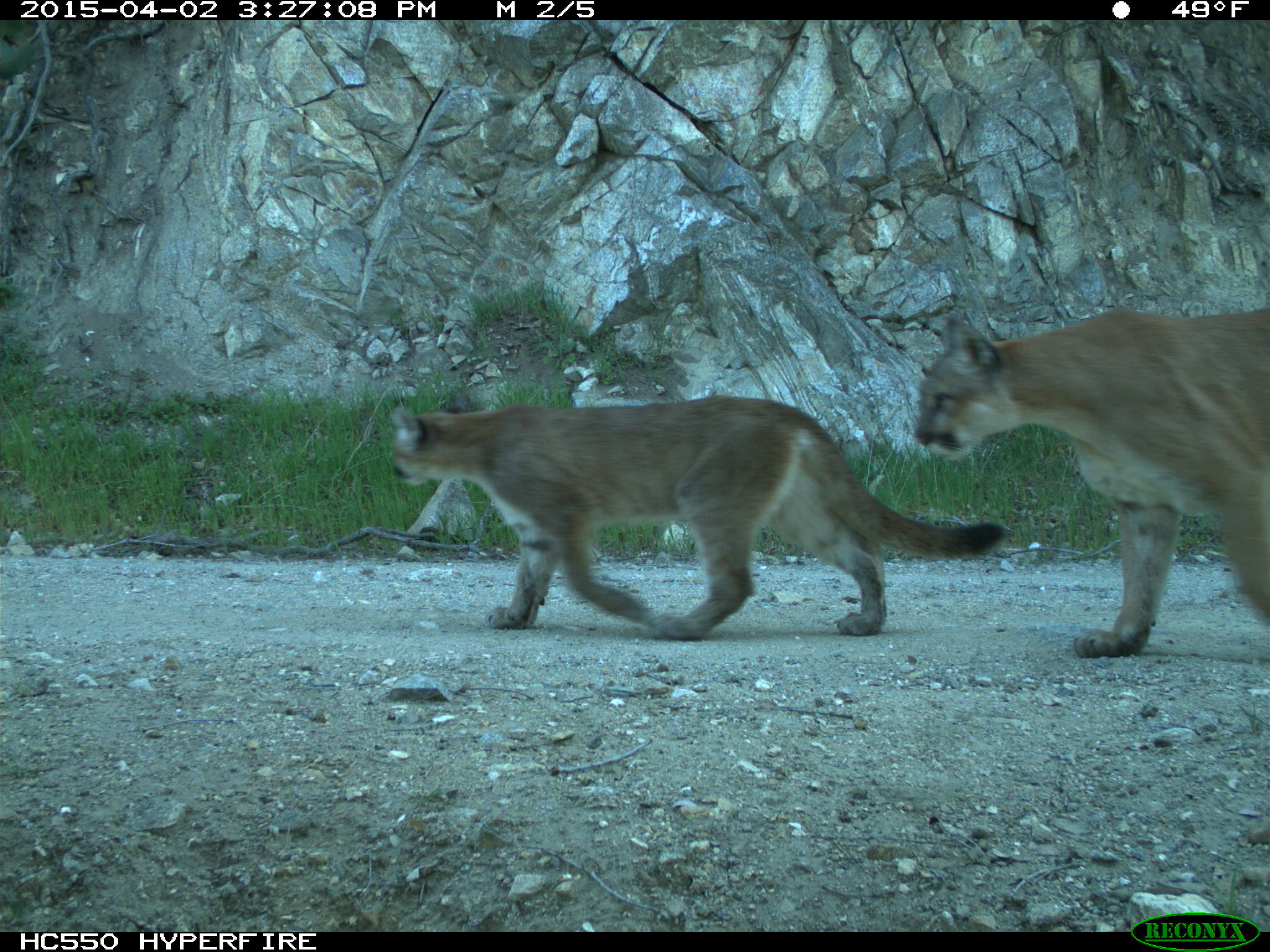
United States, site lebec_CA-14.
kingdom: Animalia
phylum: Chordata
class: Mammalia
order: Carnivora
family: Felidae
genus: Puma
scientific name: Puma concolor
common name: mountain lion